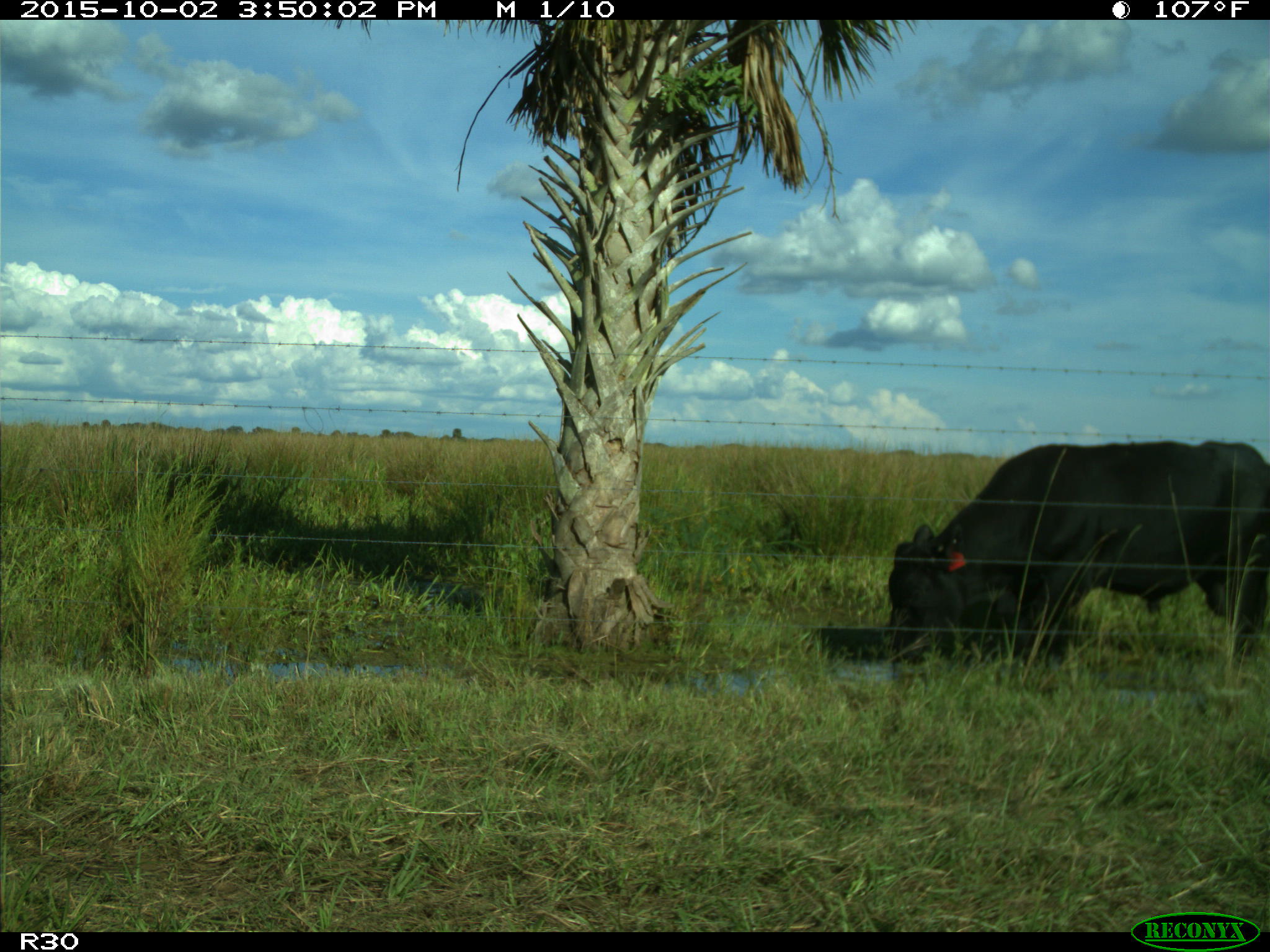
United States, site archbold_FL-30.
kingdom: Animalia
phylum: Chordata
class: Mammalia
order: Artiodactyla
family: Bovidae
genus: Bos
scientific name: Bos taurus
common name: domestic cow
Bos taurus (domestic cow).